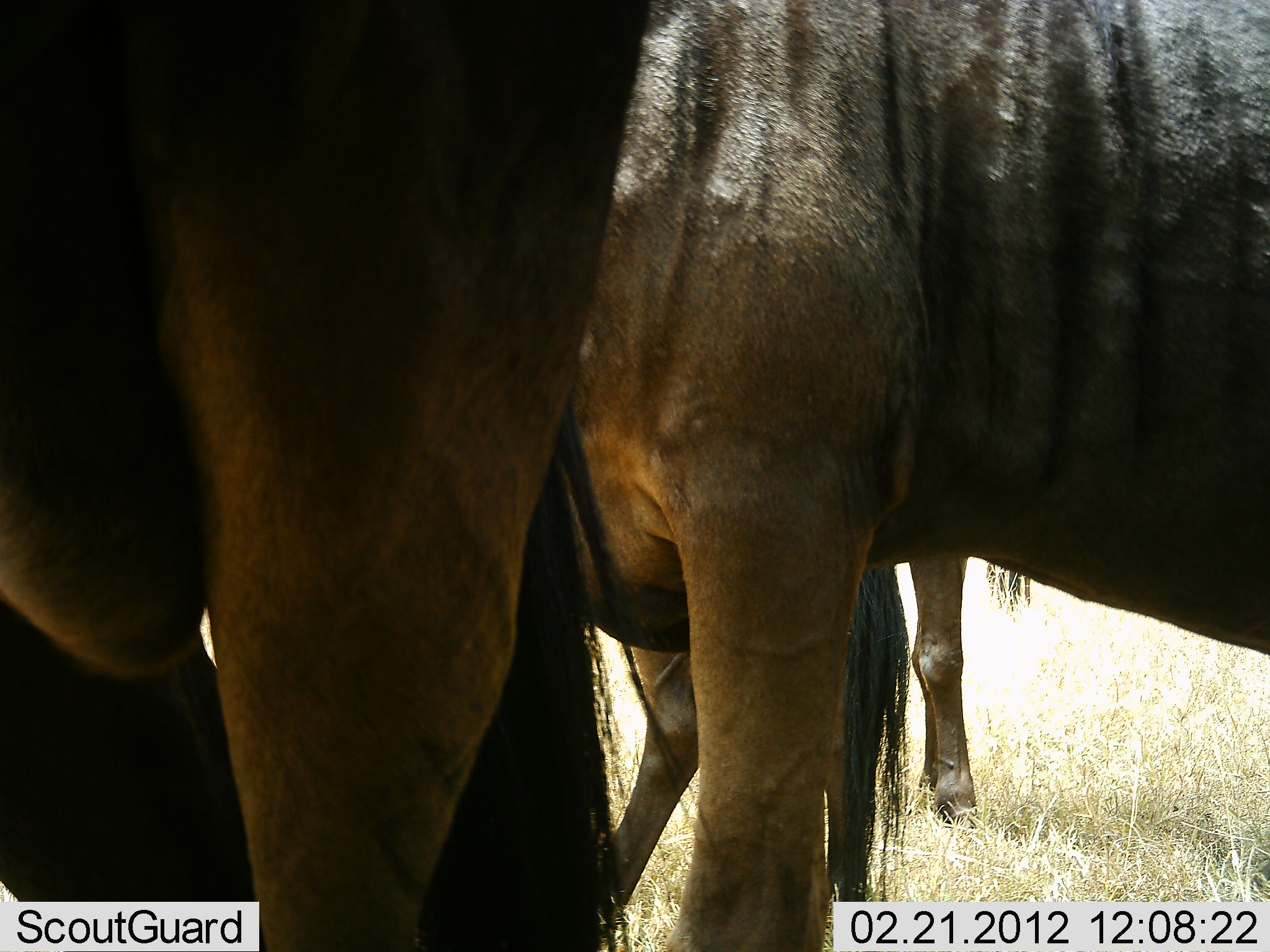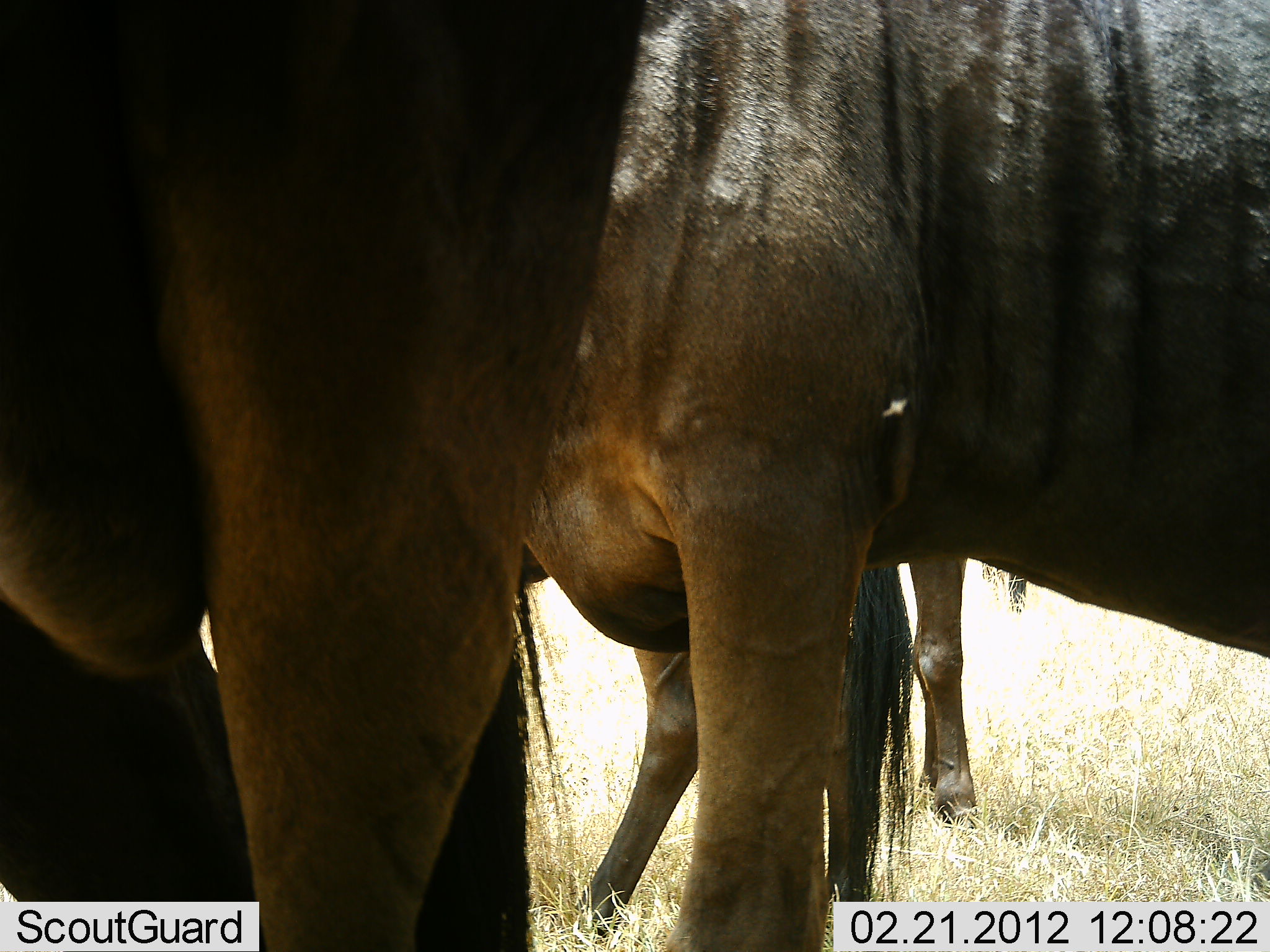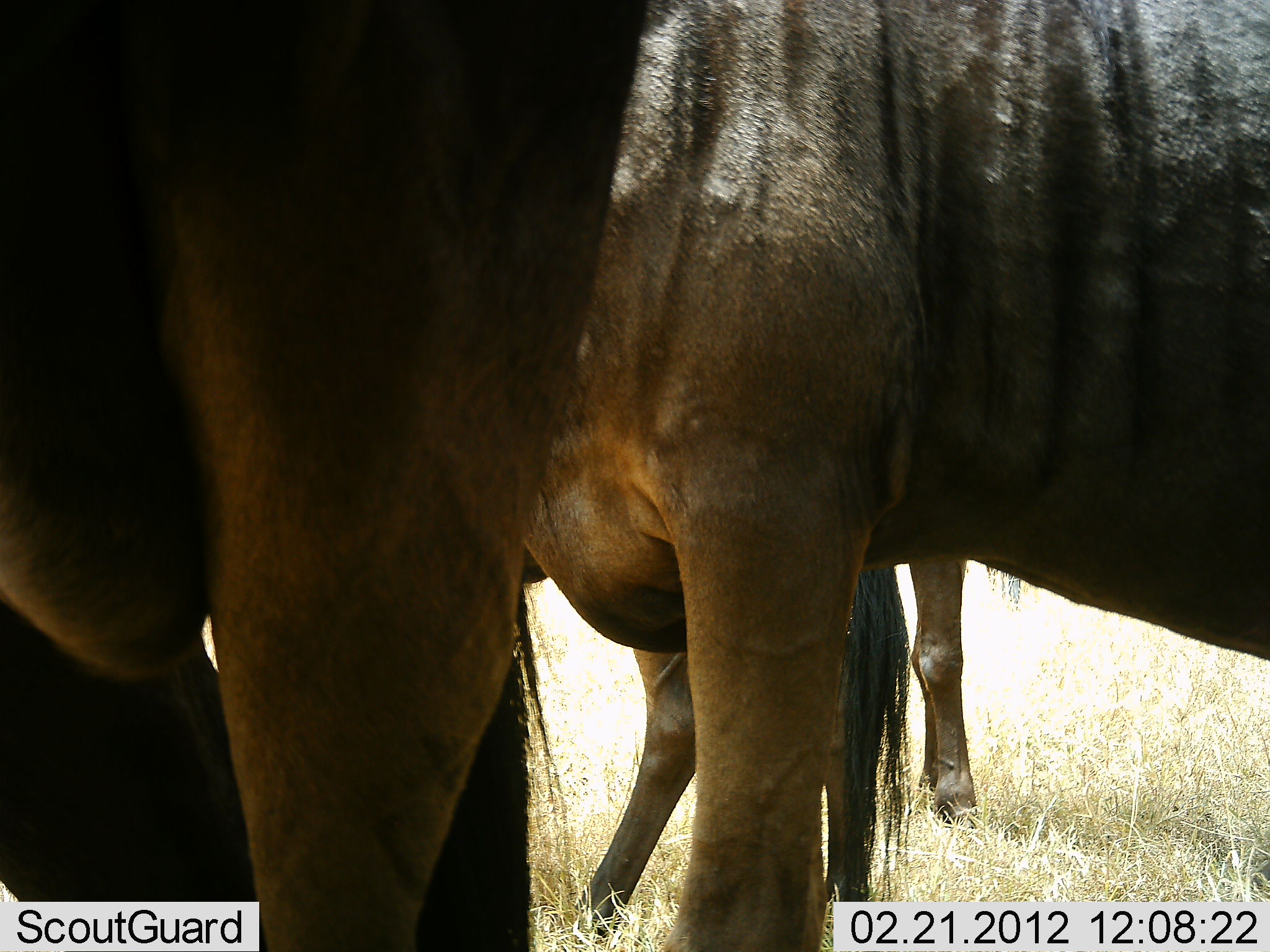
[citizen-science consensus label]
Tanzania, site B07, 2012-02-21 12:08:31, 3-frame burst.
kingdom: Animalia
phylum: Chordata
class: Mammalia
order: Artiodactyla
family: Bovidae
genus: Connochaetes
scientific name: Connochaetes taurinus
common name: blue wildebeest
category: wildebeest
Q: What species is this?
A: Wildebeest (blue wildebeest) (Connochaetes taurinus).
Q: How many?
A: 3.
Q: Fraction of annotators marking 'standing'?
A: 92%.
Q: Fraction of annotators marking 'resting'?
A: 8%.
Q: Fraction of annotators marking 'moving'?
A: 0%.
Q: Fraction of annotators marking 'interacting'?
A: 0%.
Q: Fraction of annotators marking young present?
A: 0%.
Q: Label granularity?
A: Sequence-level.